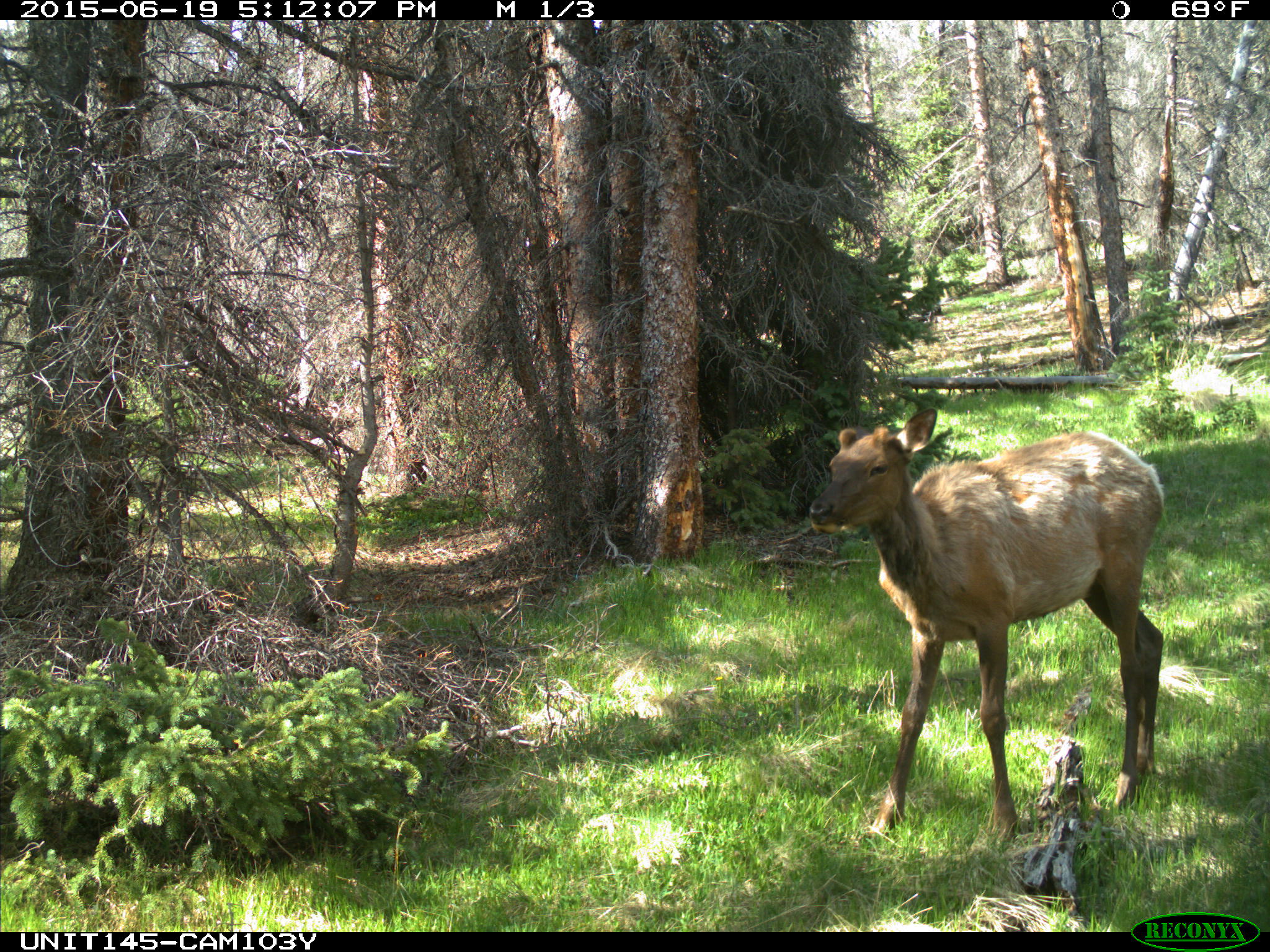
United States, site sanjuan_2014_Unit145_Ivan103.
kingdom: Animalia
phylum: Chordata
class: Mammalia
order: Artiodactyla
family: Cervidae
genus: Cervus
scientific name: Cervus elaphus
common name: red deer